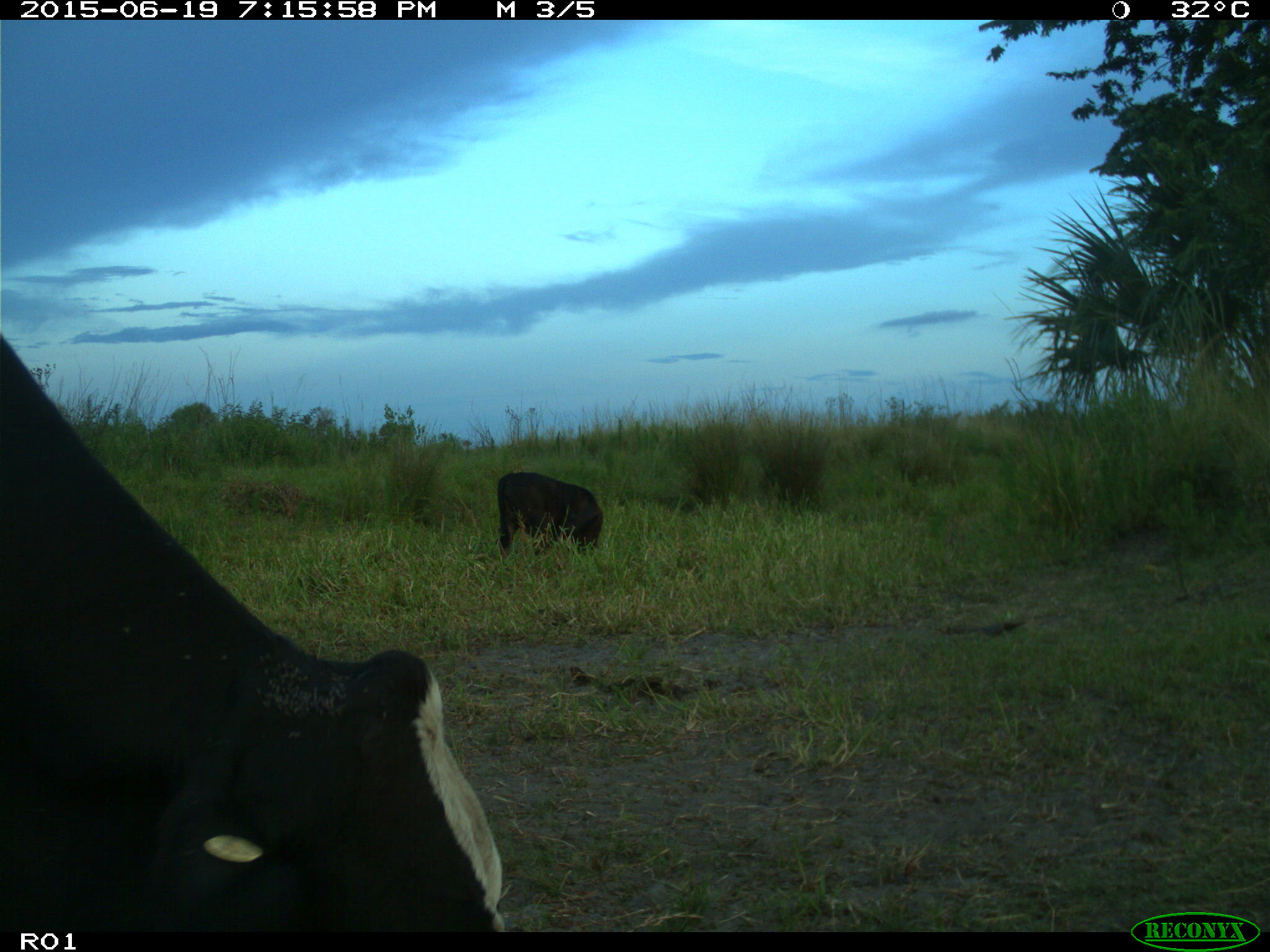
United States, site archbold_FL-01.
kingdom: Animalia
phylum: Chordata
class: Mammalia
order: Artiodactyla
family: Bovidae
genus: Bos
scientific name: Bos taurus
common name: domestic cow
Bos taurus (domestic cow).